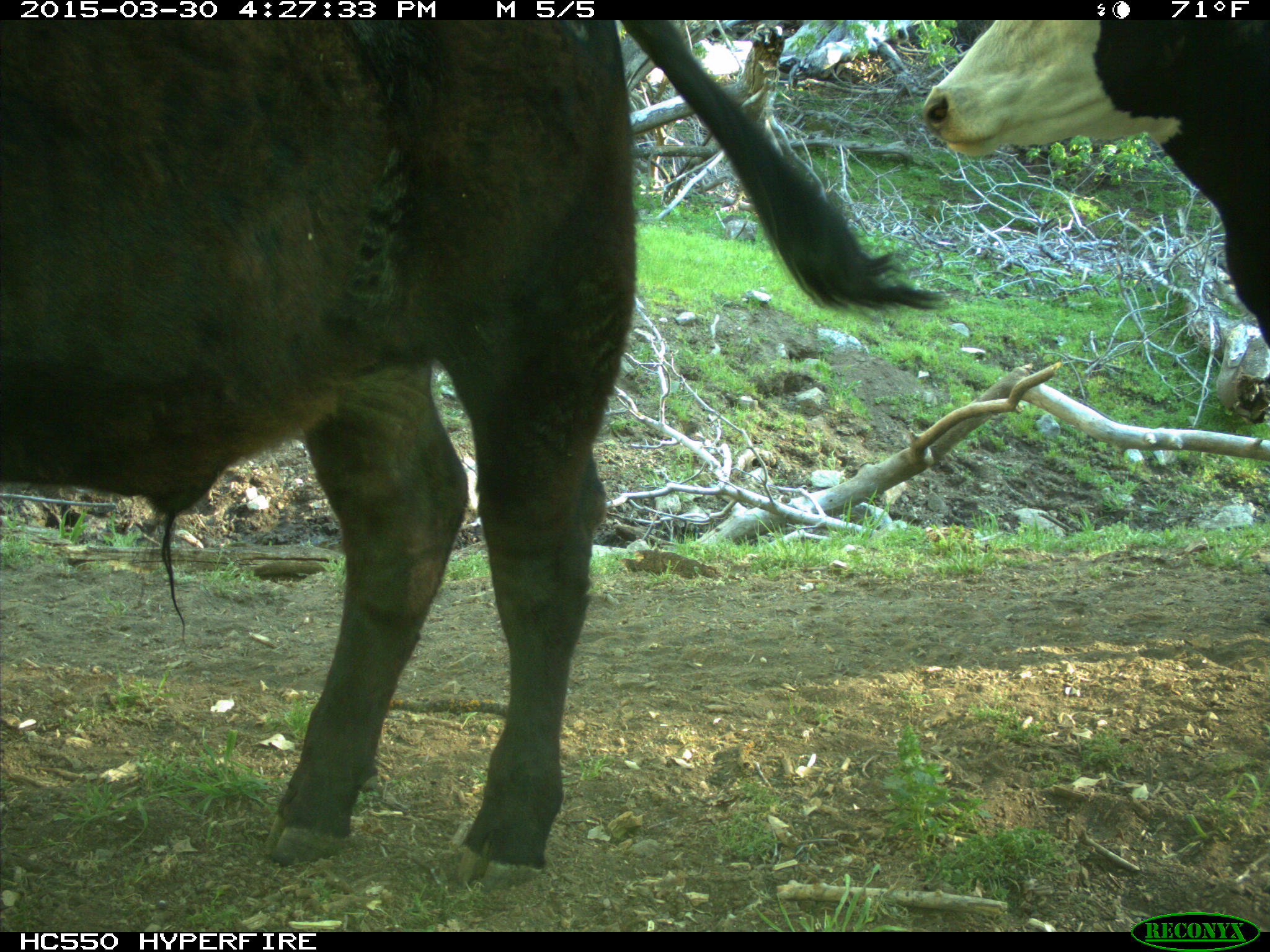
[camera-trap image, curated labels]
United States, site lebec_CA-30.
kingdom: Animalia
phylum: Chordata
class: Mammalia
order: Artiodactyla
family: Bovidae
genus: Bos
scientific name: Bos taurus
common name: domestic cow